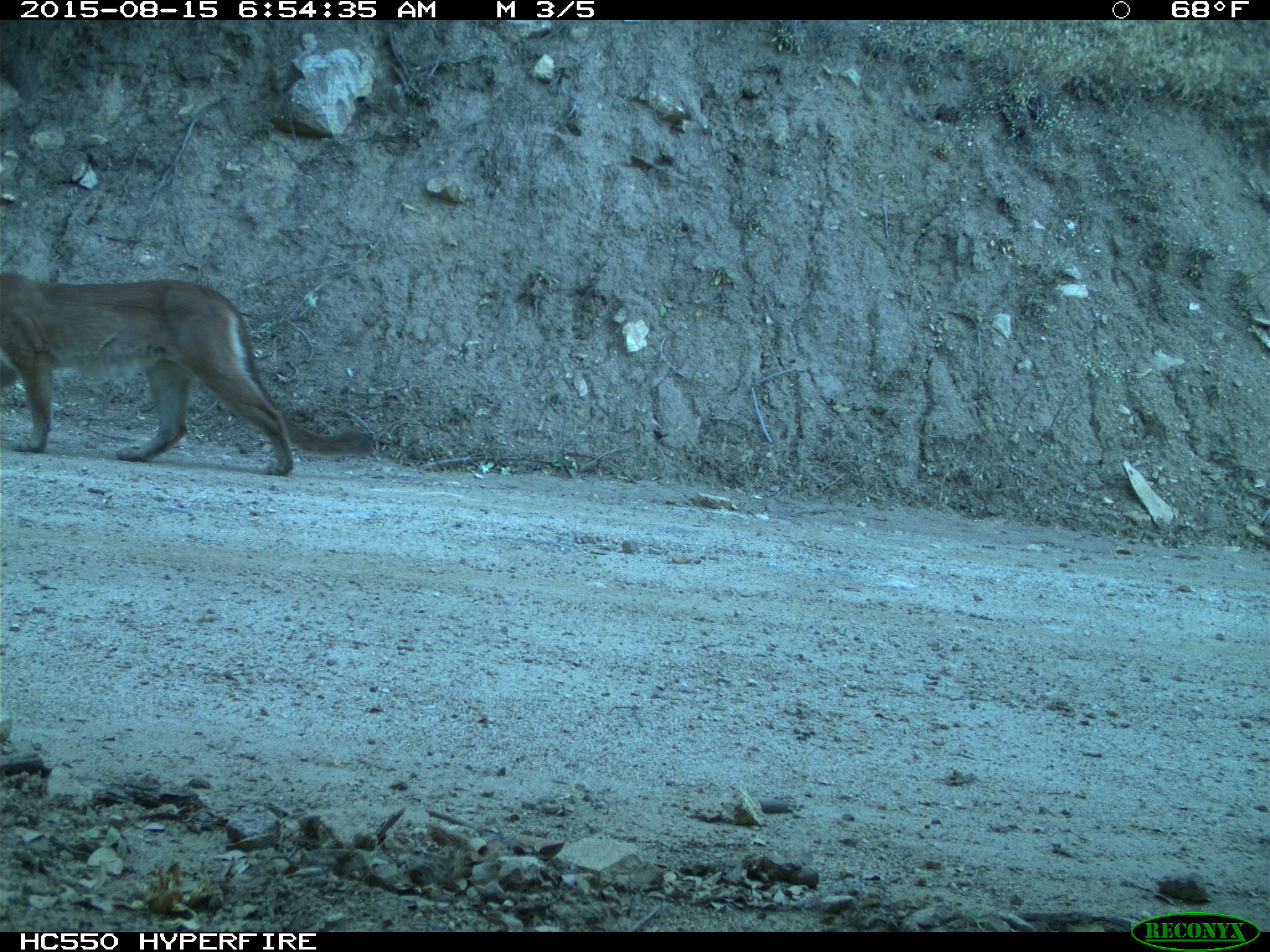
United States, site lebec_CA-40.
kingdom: Animalia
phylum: Chordata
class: Mammalia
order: Carnivora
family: Felidae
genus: Puma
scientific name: Puma concolor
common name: mountain lion